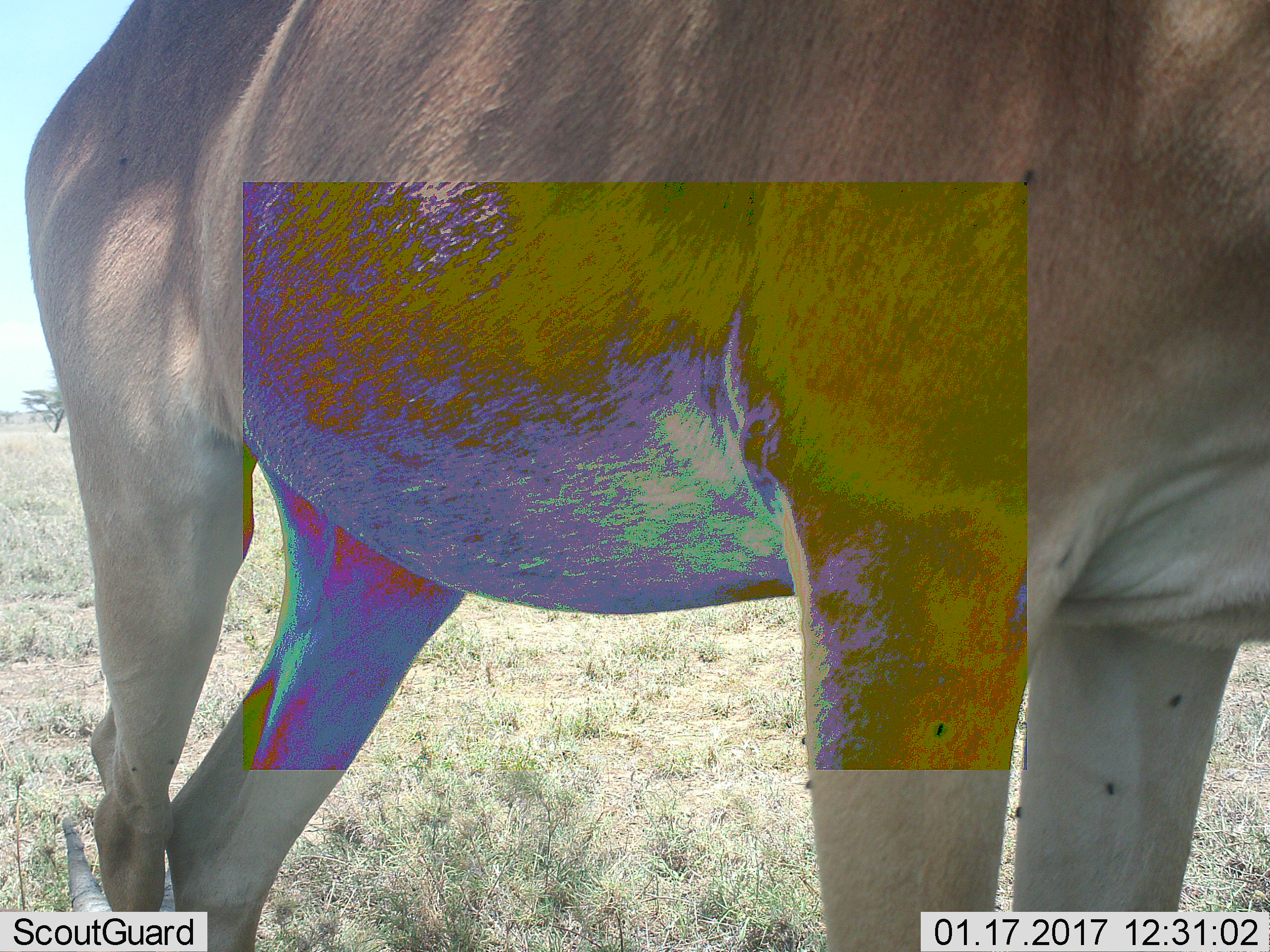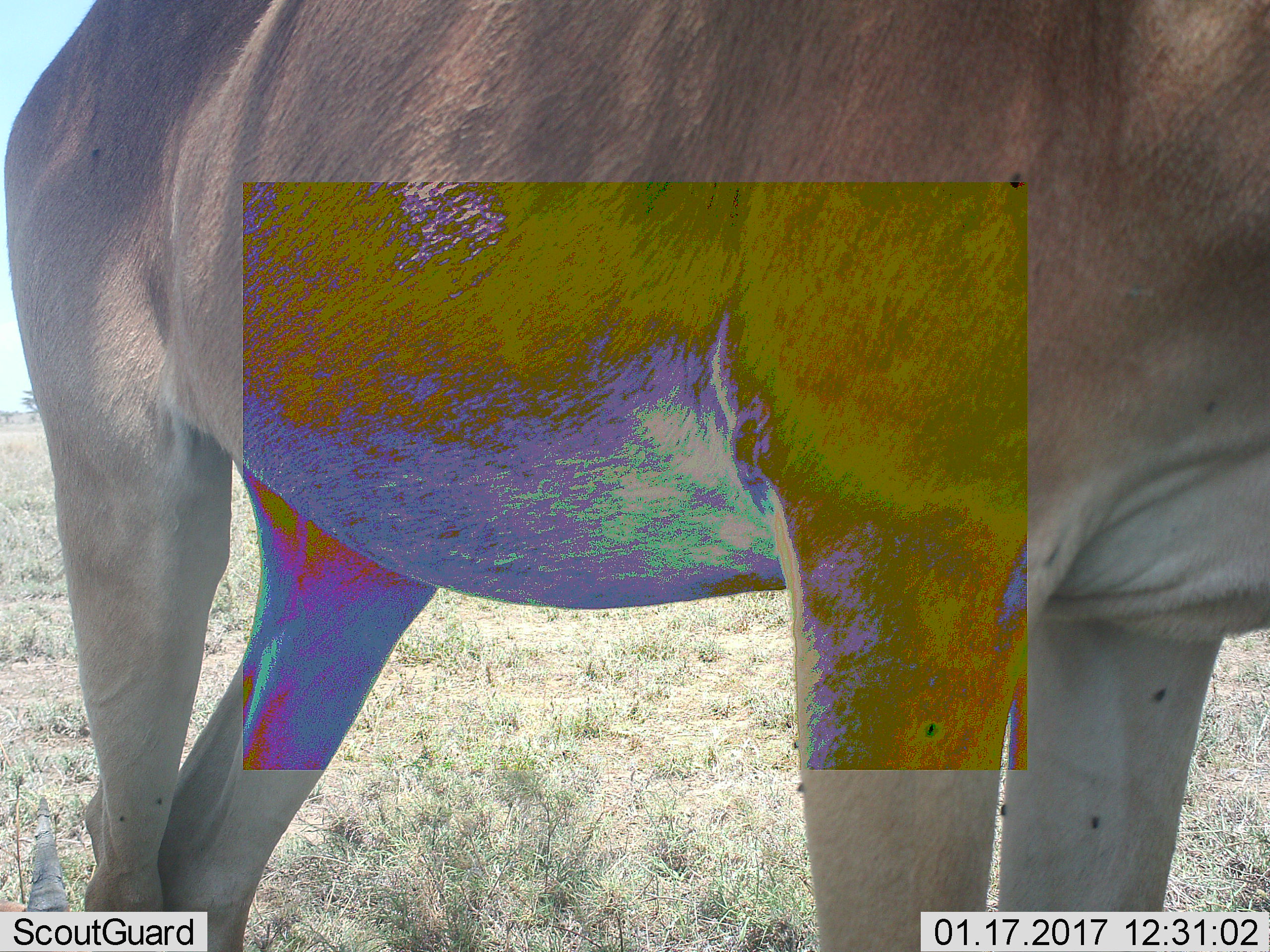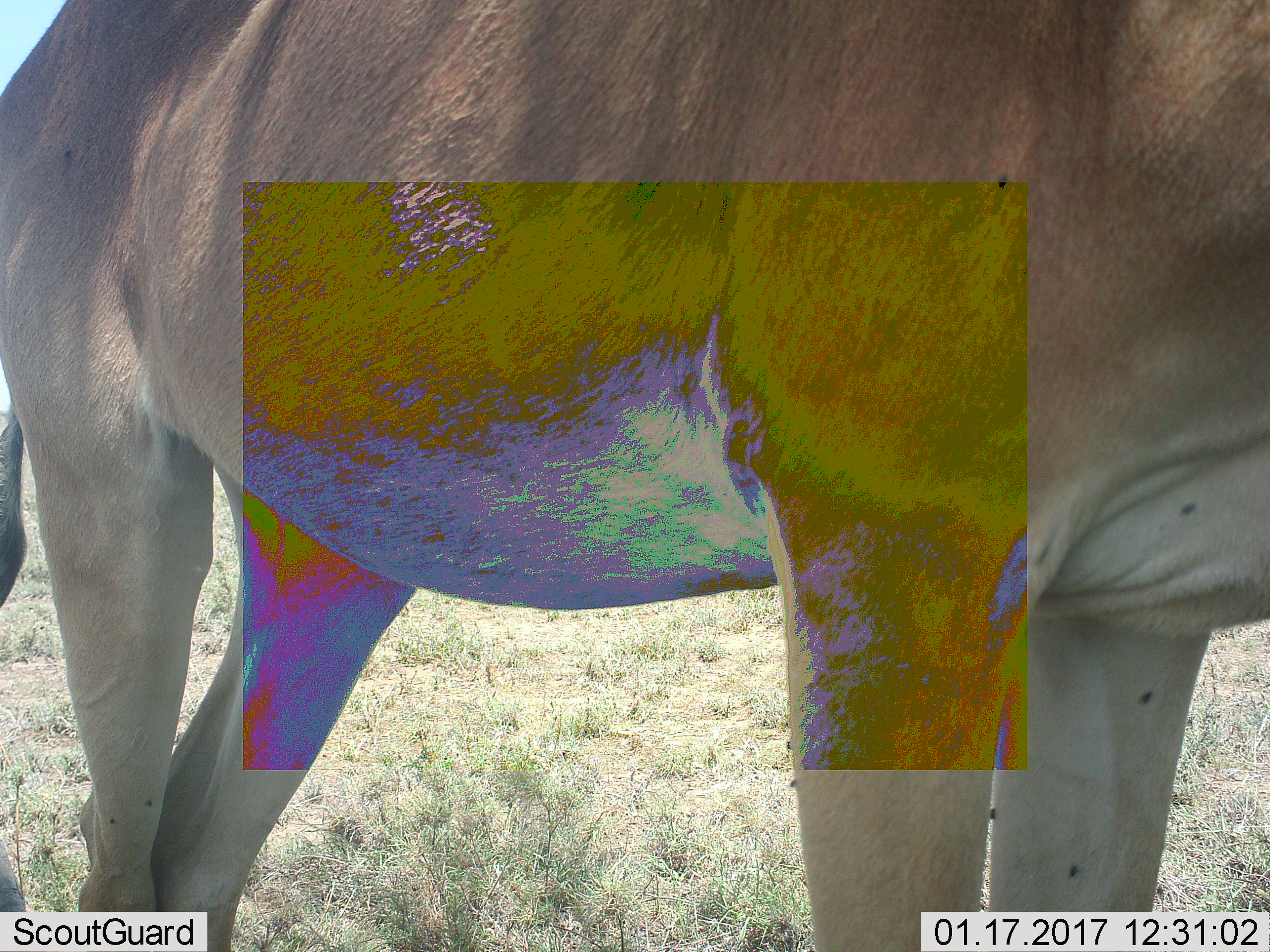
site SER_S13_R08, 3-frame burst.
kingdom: Animalia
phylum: Chordata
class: Mammalia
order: Artiodactyla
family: Bovidae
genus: Alcelaphus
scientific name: Alcelaphus buselaphus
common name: hartebeest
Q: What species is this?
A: Hartebeest (Alcelaphus buselaphus).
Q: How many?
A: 1.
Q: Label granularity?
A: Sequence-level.